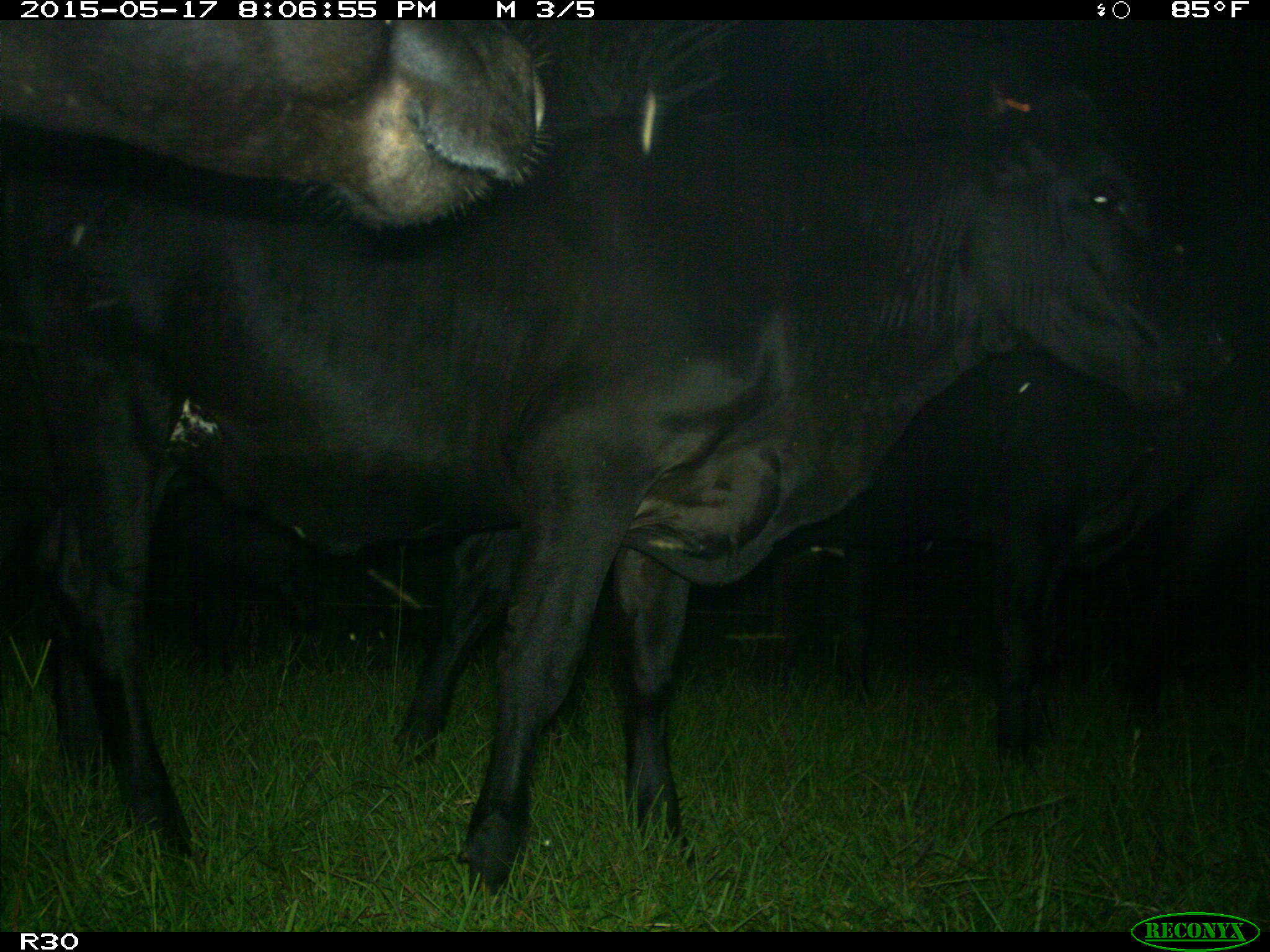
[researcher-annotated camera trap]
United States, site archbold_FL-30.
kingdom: Animalia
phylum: Chordata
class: Mammalia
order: Artiodactyla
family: Bovidae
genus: Bos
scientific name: Bos taurus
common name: domestic cow